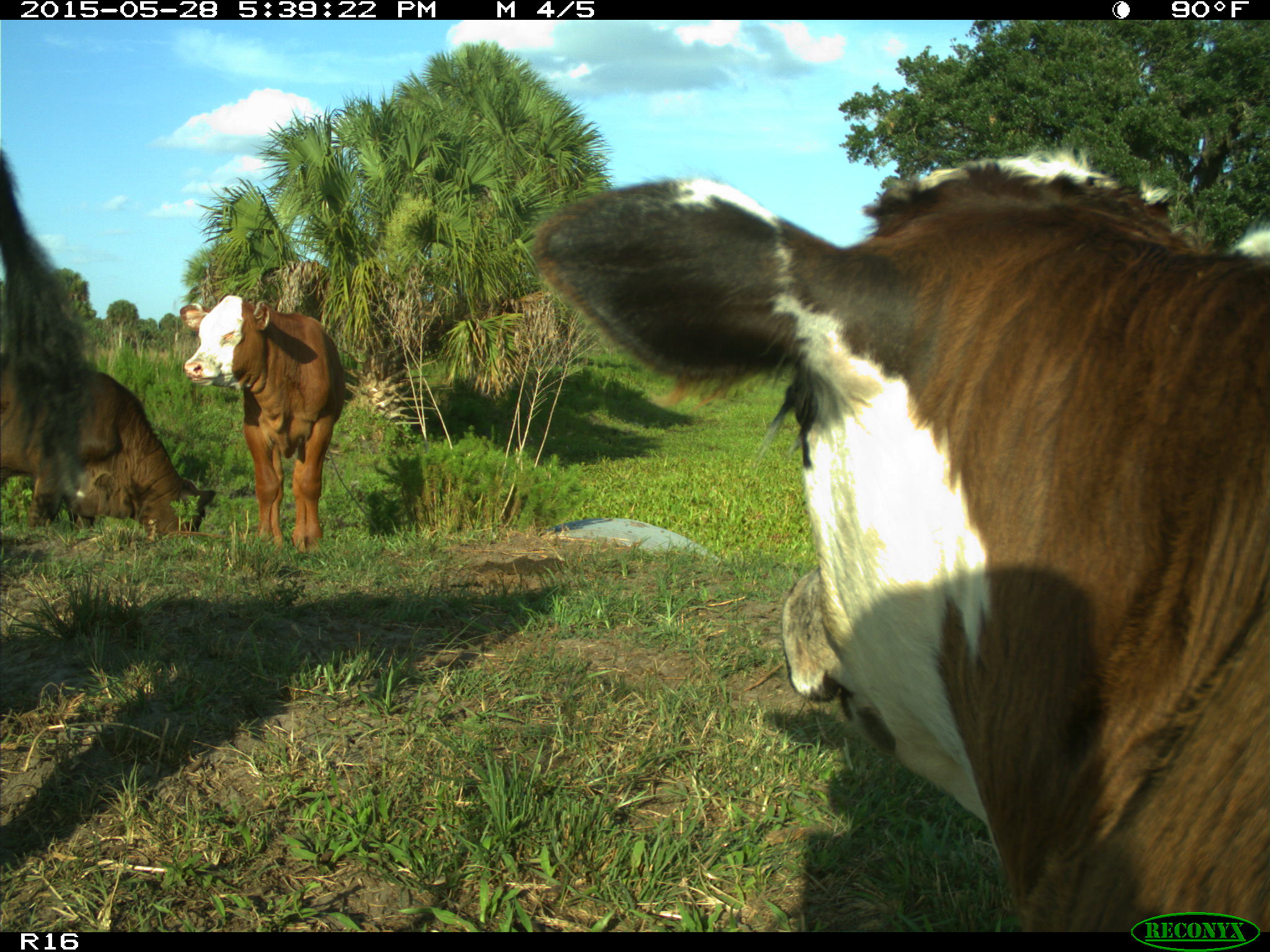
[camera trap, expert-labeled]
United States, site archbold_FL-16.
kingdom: Animalia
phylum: Chordata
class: Mammalia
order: Artiodactyla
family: Bovidae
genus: Bos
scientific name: Bos taurus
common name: domestic cow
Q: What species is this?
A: Bos taurus (domestic cow).